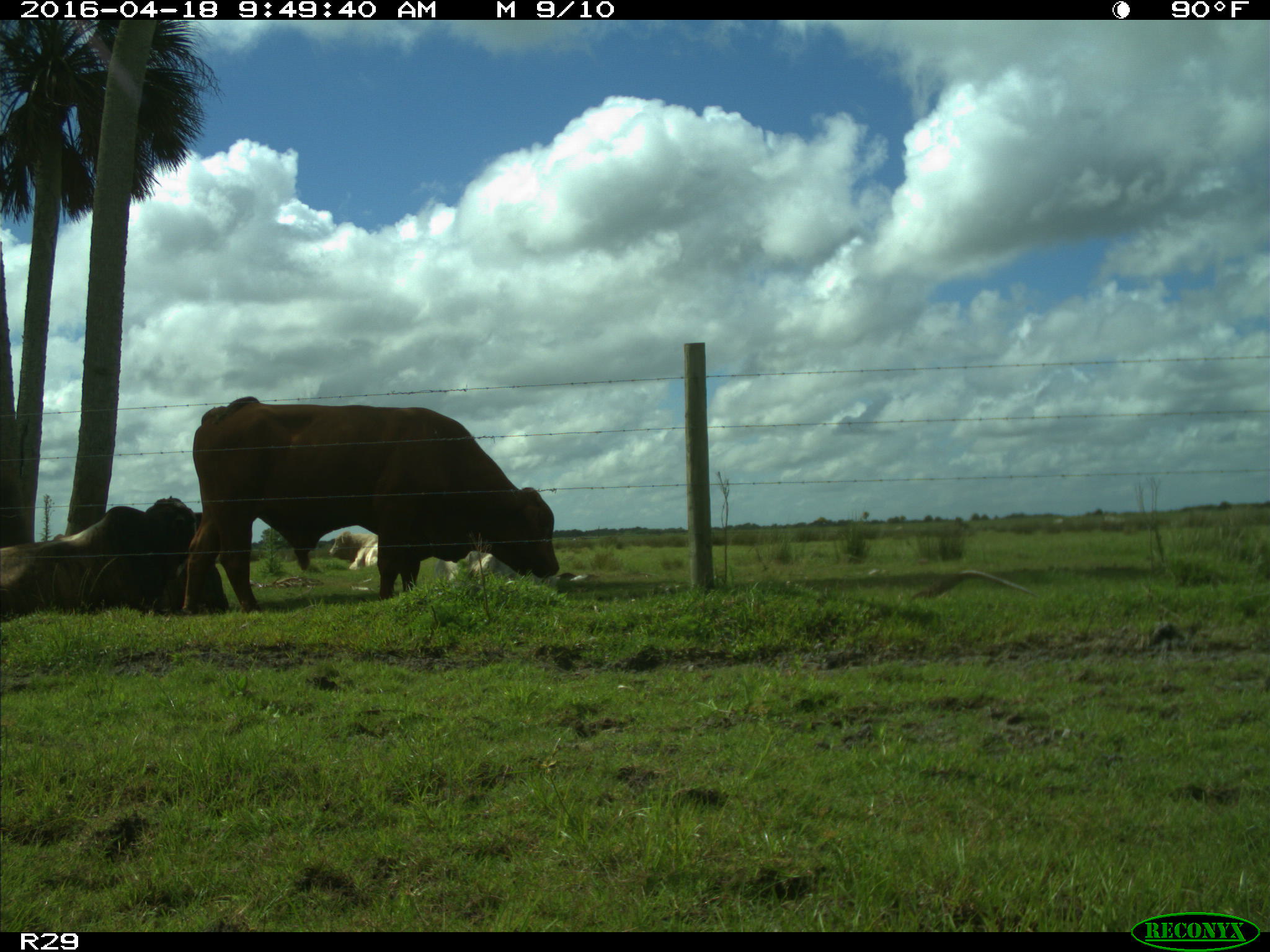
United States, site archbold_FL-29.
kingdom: Animalia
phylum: Chordata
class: Mammalia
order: Artiodactyla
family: Bovidae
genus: Bos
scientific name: Bos taurus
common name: domestic cow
Bos taurus (domestic cow).